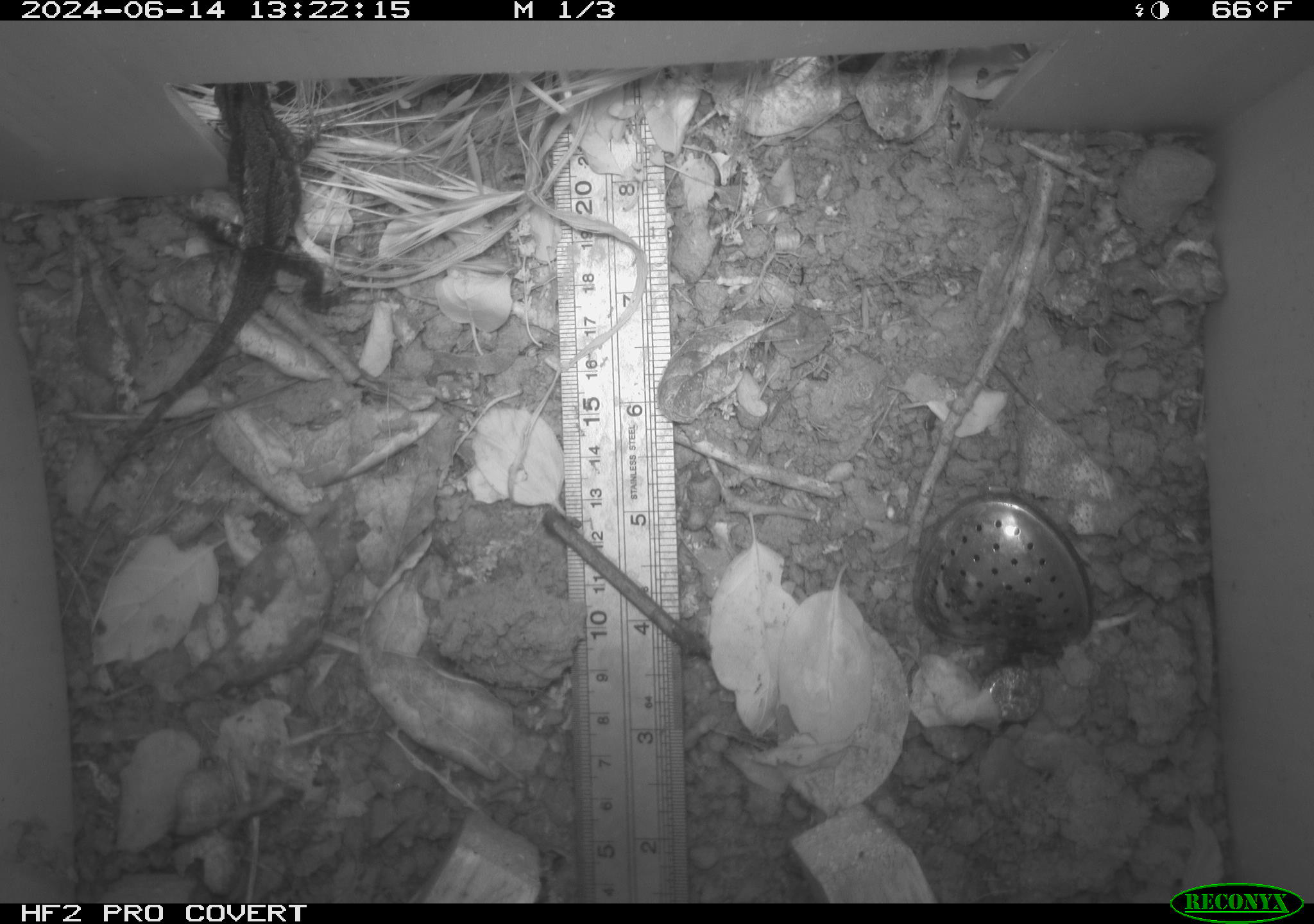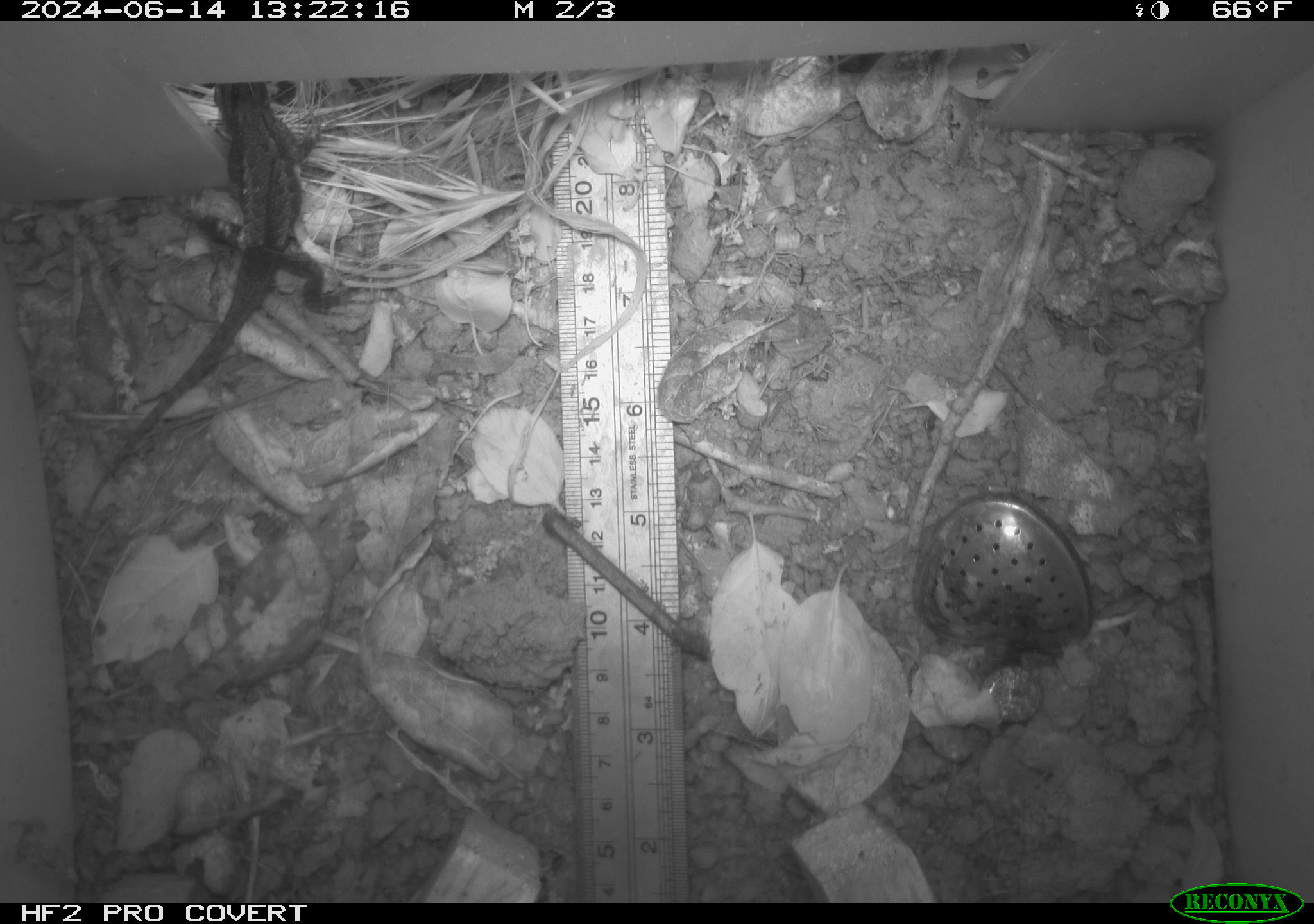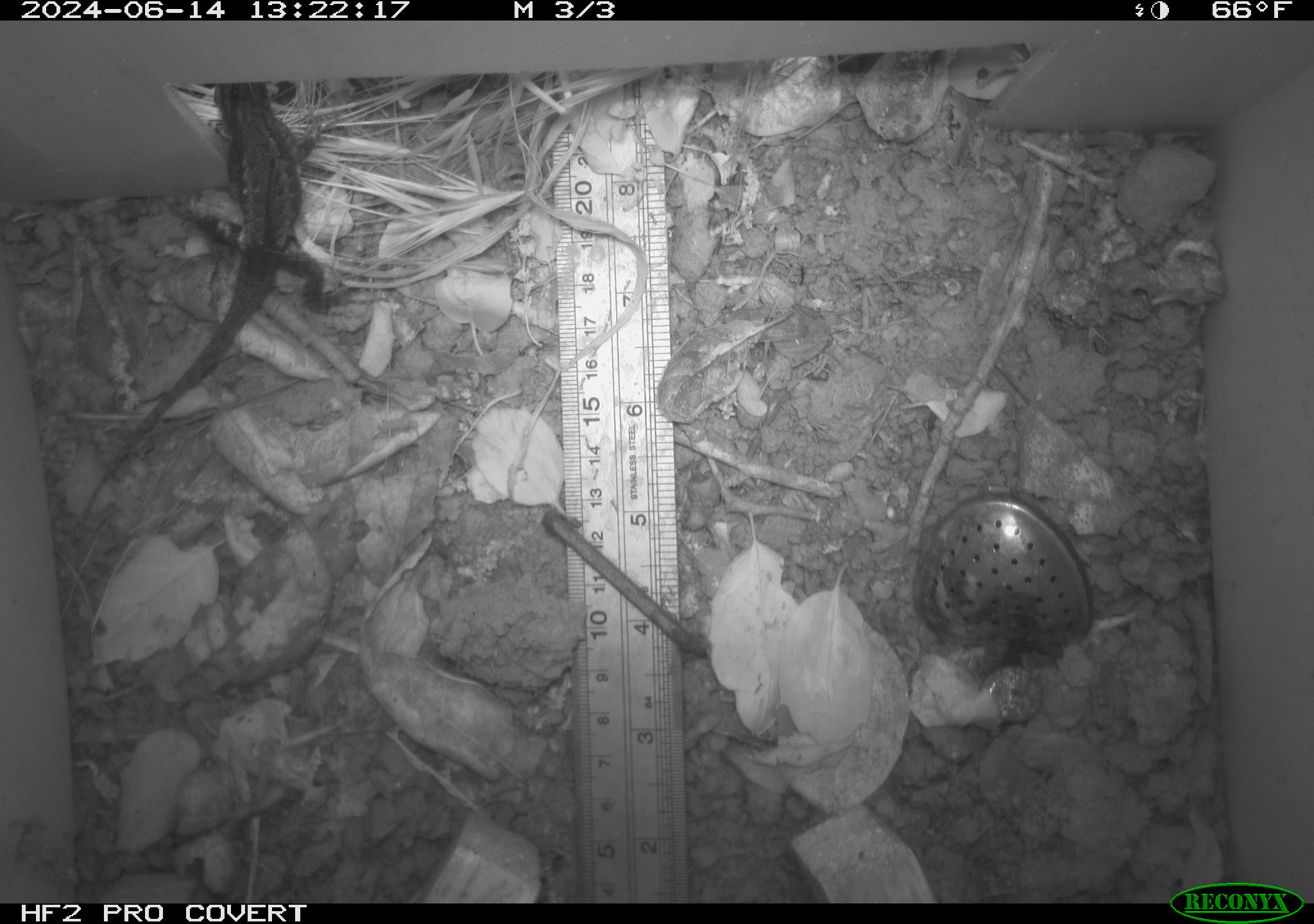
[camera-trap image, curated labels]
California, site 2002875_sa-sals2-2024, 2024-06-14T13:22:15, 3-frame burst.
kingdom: Animalia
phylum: Chordata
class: Reptilia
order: Squamata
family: Phrynosomatidae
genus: Sceloporus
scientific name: Sceloporus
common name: spiny lizards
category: sceloporus species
Sceloporus species (spiny lizards) (Sceloporus).